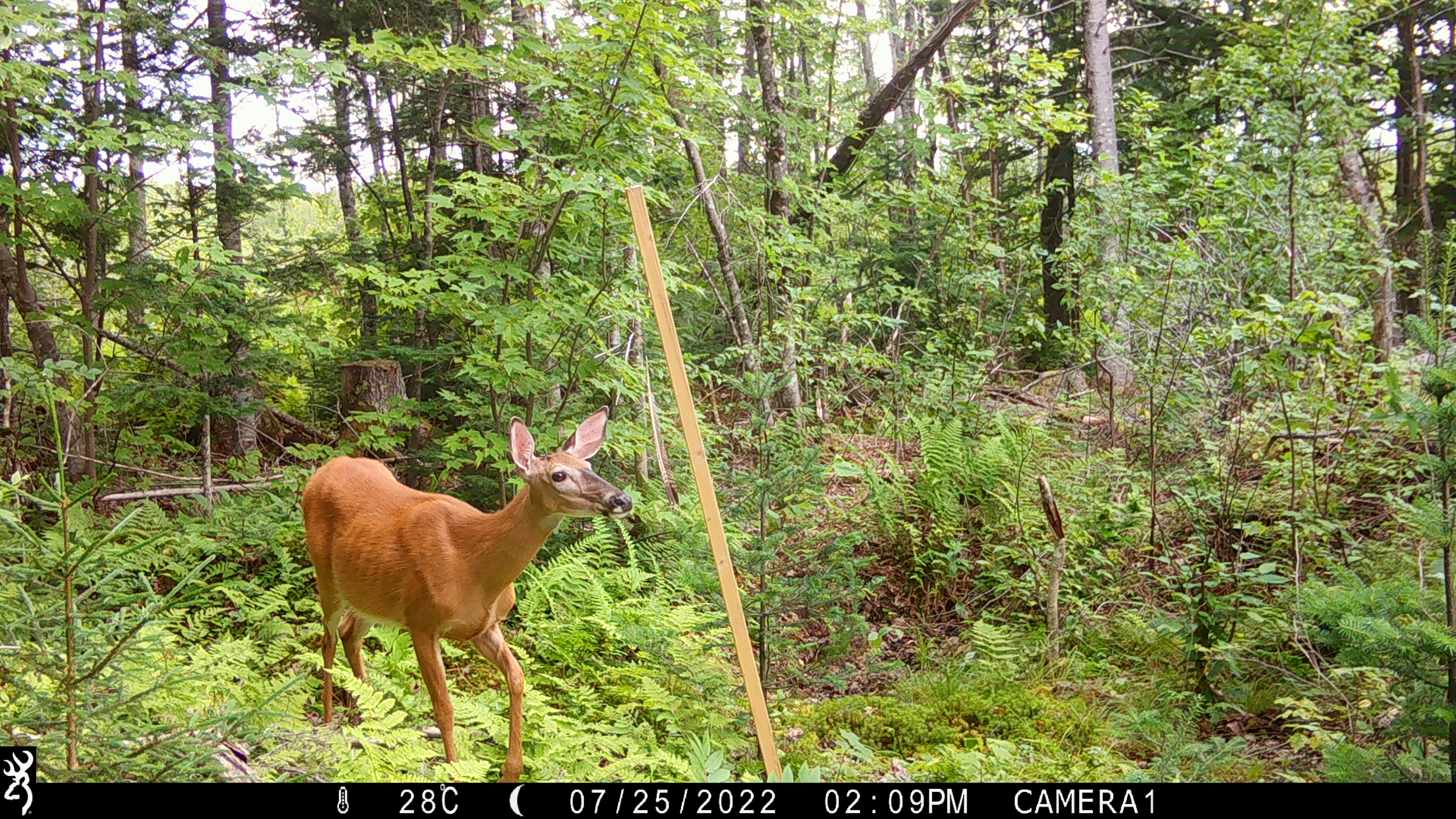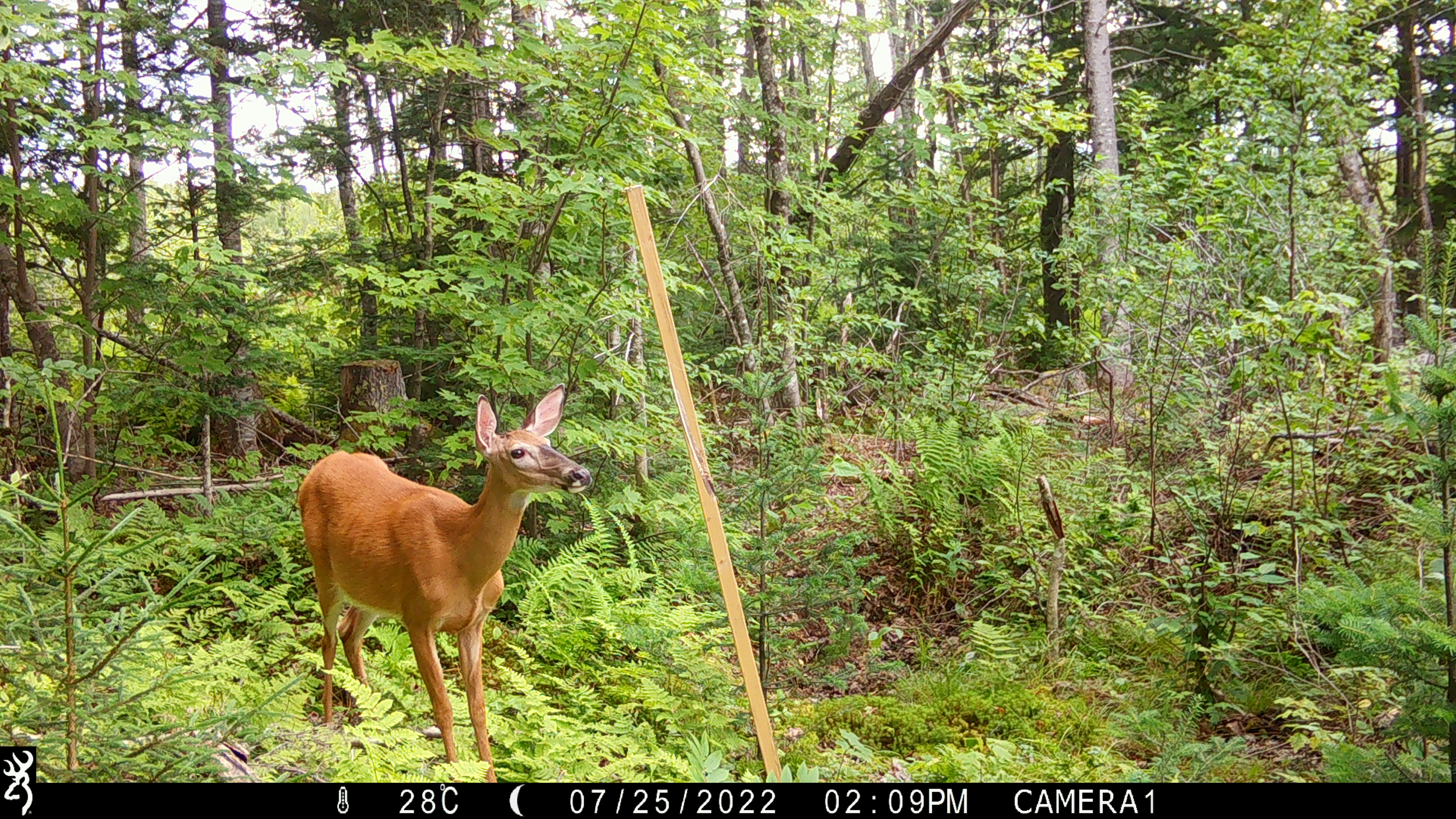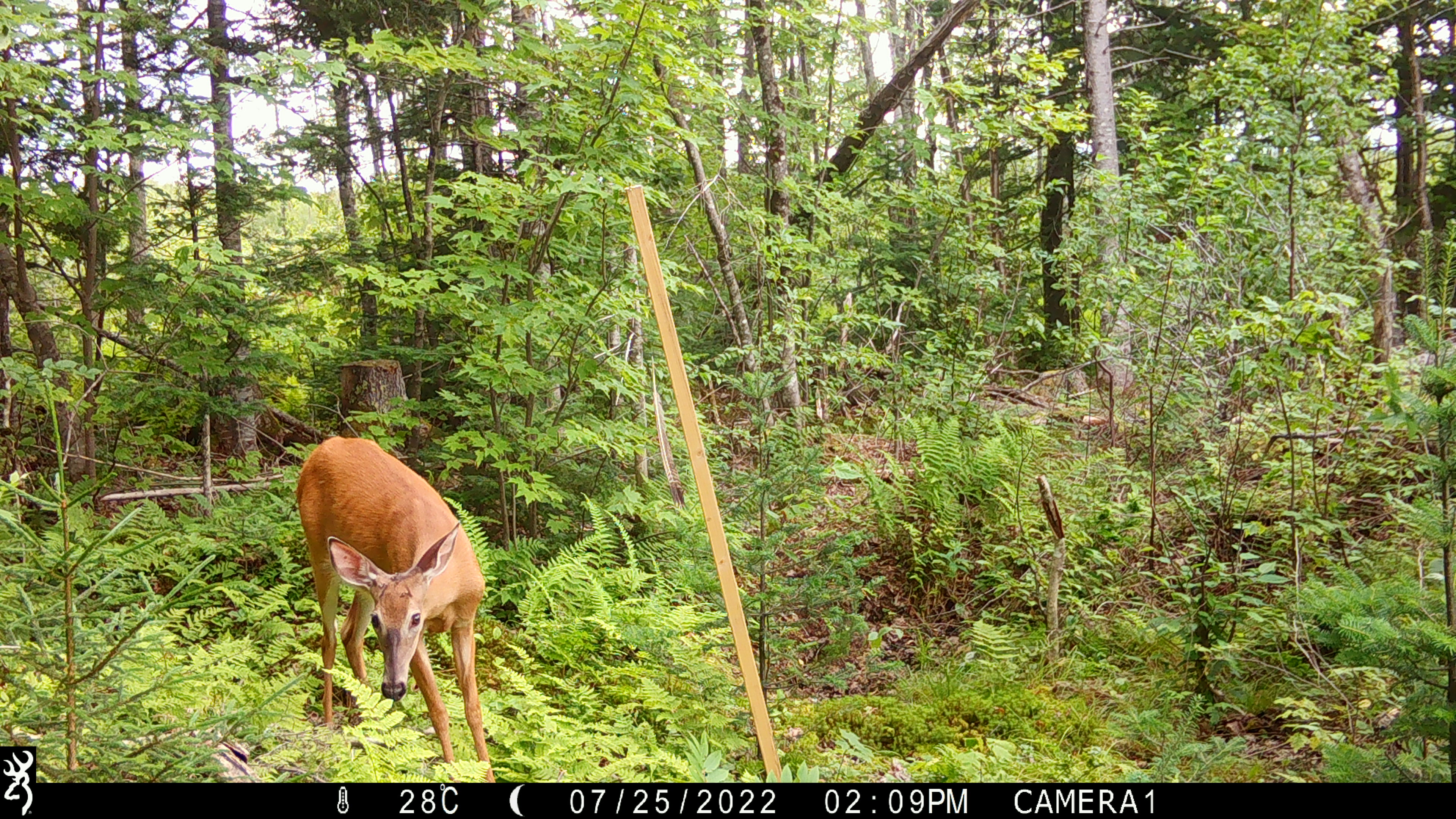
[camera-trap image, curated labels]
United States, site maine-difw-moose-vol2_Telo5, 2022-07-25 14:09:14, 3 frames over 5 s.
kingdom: Animalia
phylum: Chordata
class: Mammalia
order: Artiodactyla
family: Cervidae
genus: Odocoileus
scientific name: Odocoileus virginianus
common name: white-tailed deer